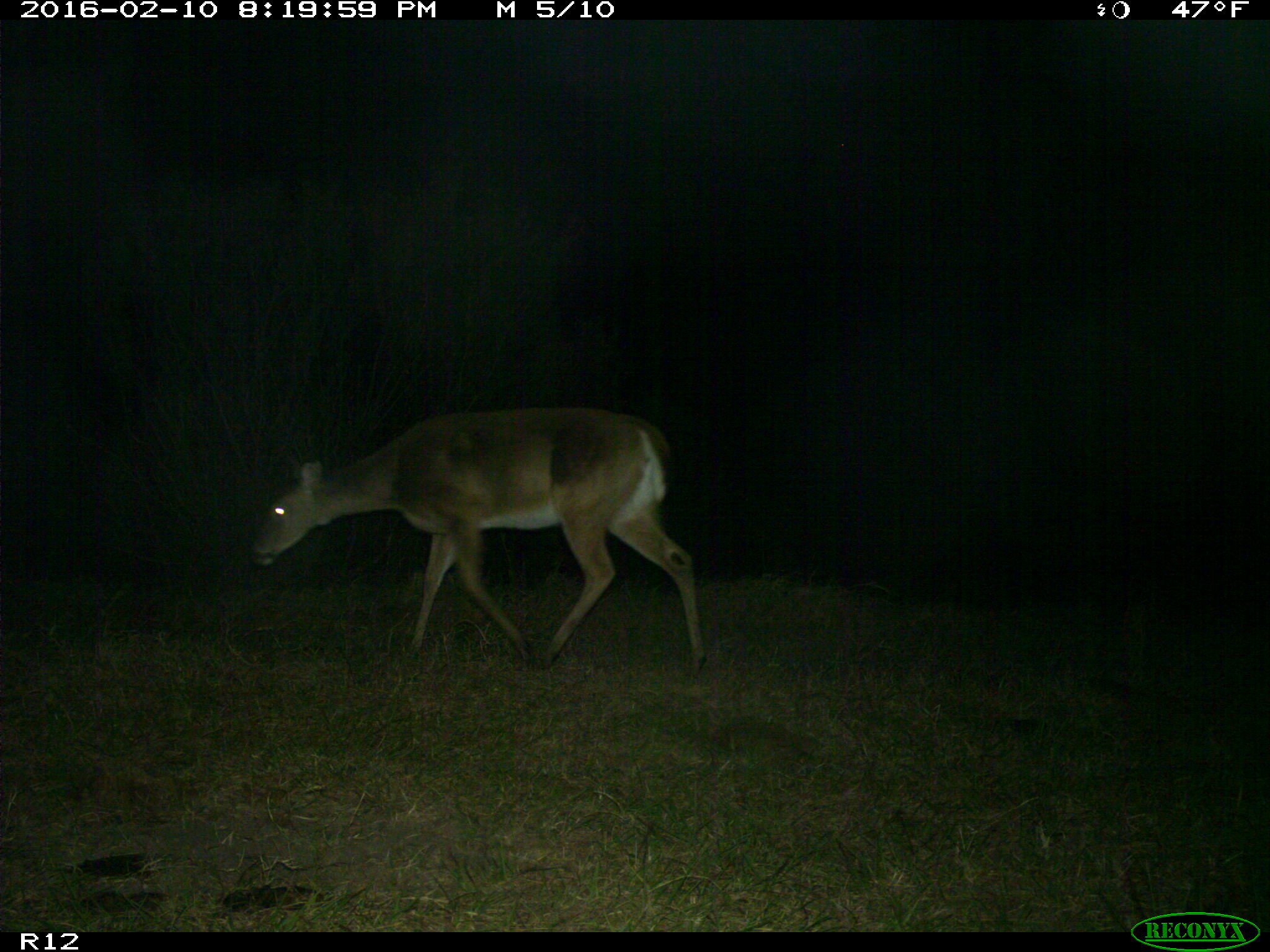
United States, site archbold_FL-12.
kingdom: Animalia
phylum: Chordata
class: Mammalia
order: Artiodactyla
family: Cervidae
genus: Odocoileus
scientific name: Odocoileus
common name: deer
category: unidentified deer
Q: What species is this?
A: Unidentified deer (deer) (Odocoileus).